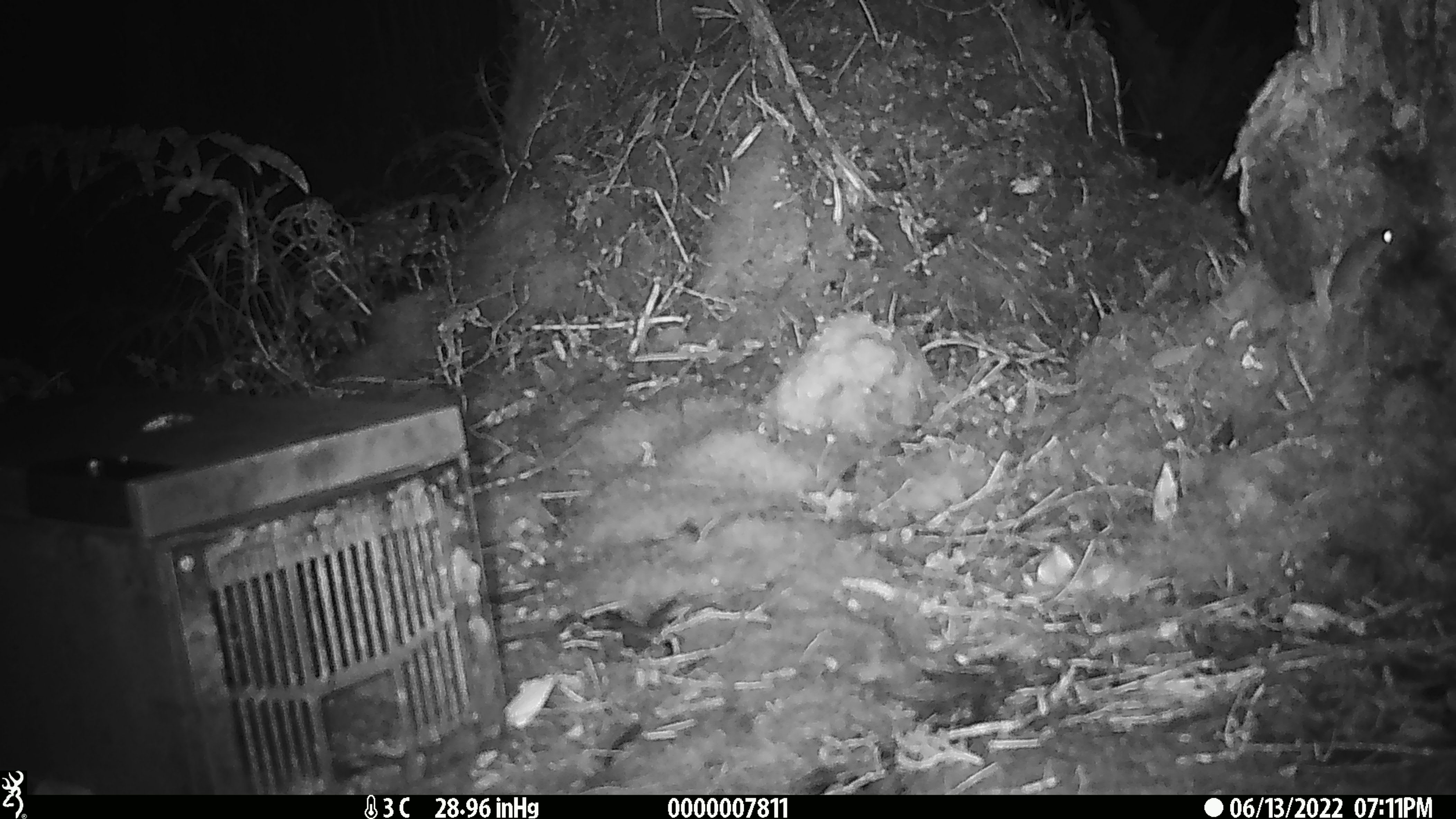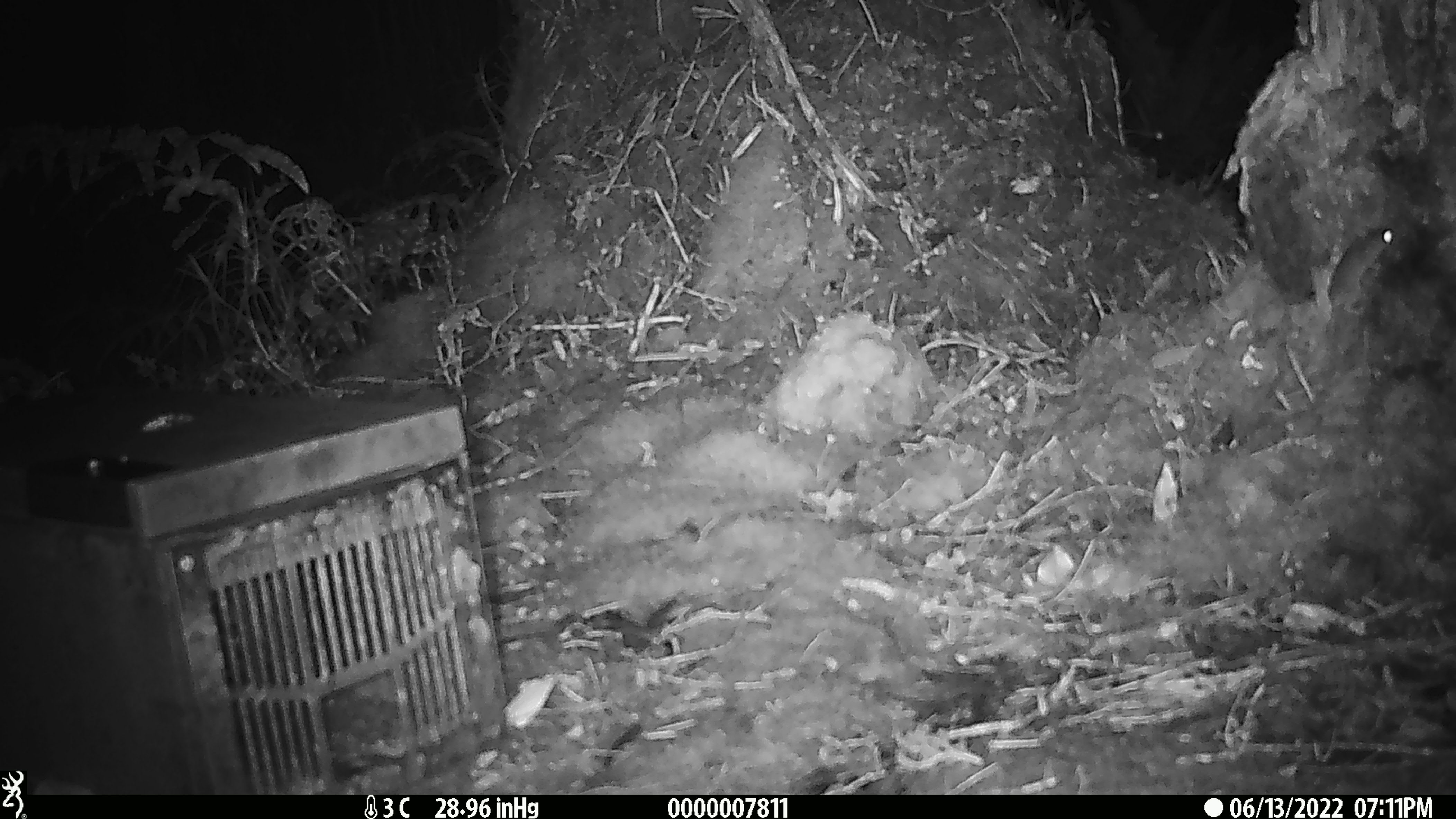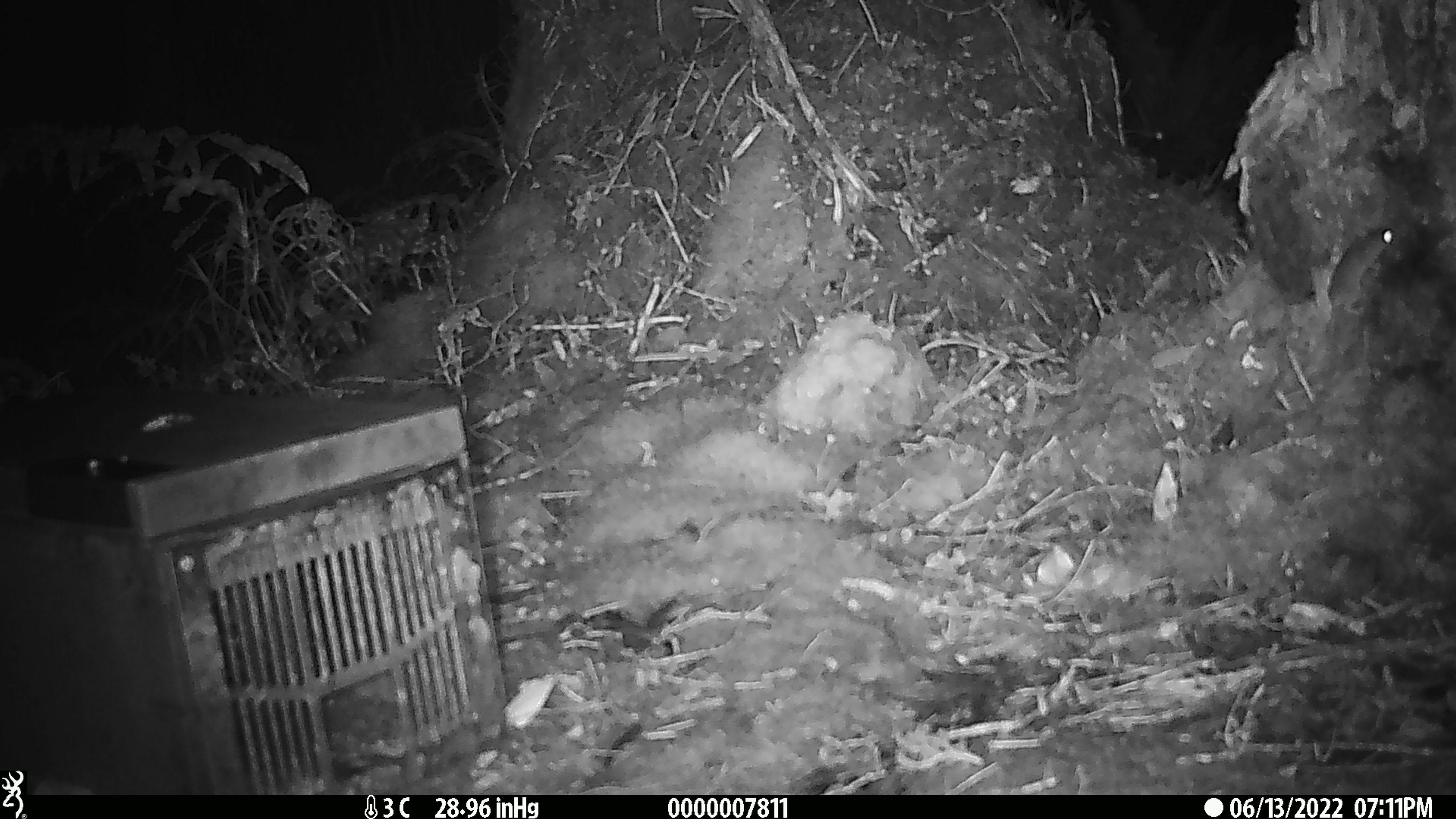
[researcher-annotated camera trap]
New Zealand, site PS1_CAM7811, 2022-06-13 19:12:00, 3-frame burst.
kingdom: Animalia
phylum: Chordata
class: Mammalia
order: Rodentia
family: Muridae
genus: Mus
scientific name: Mus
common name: mouse